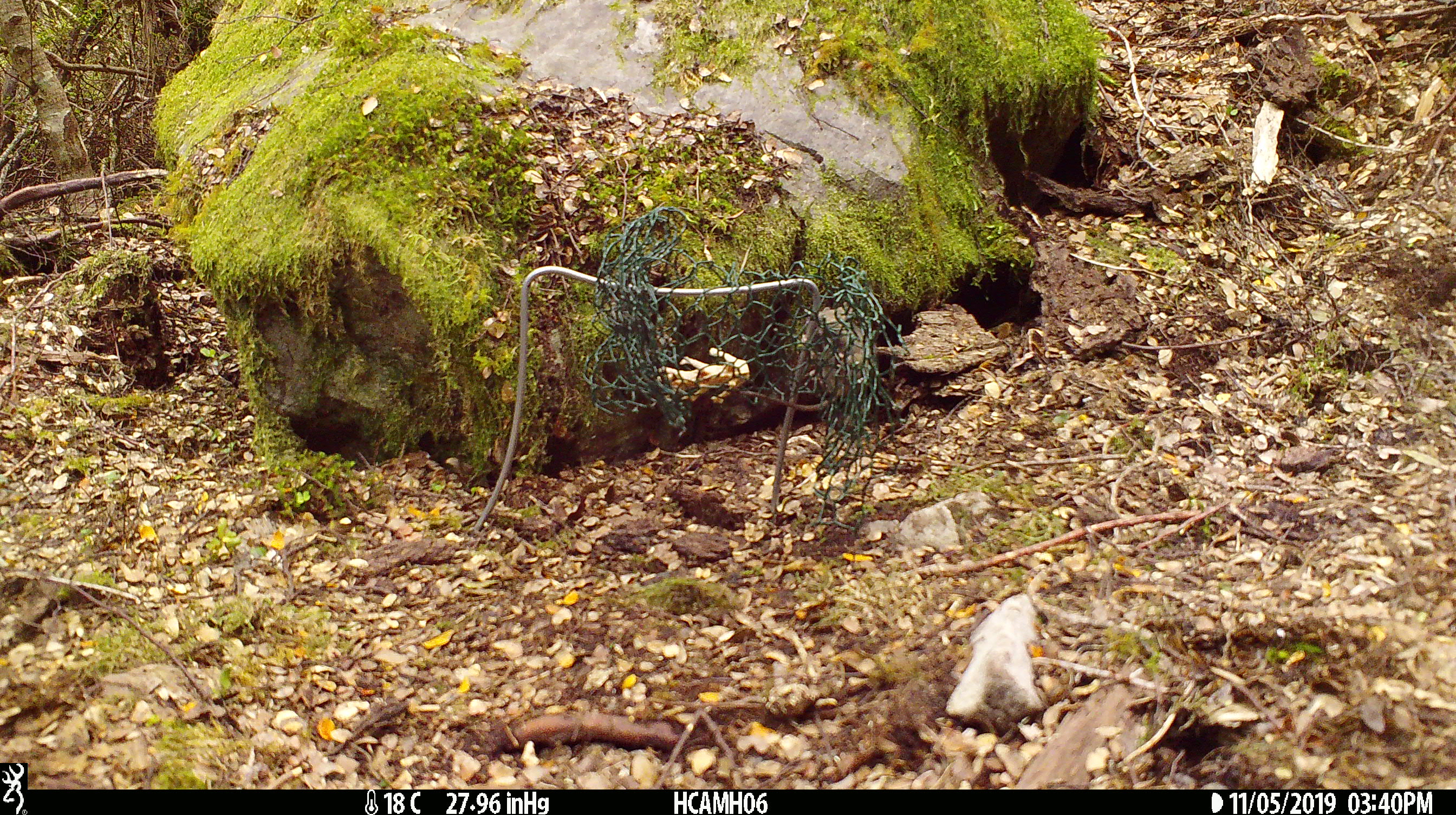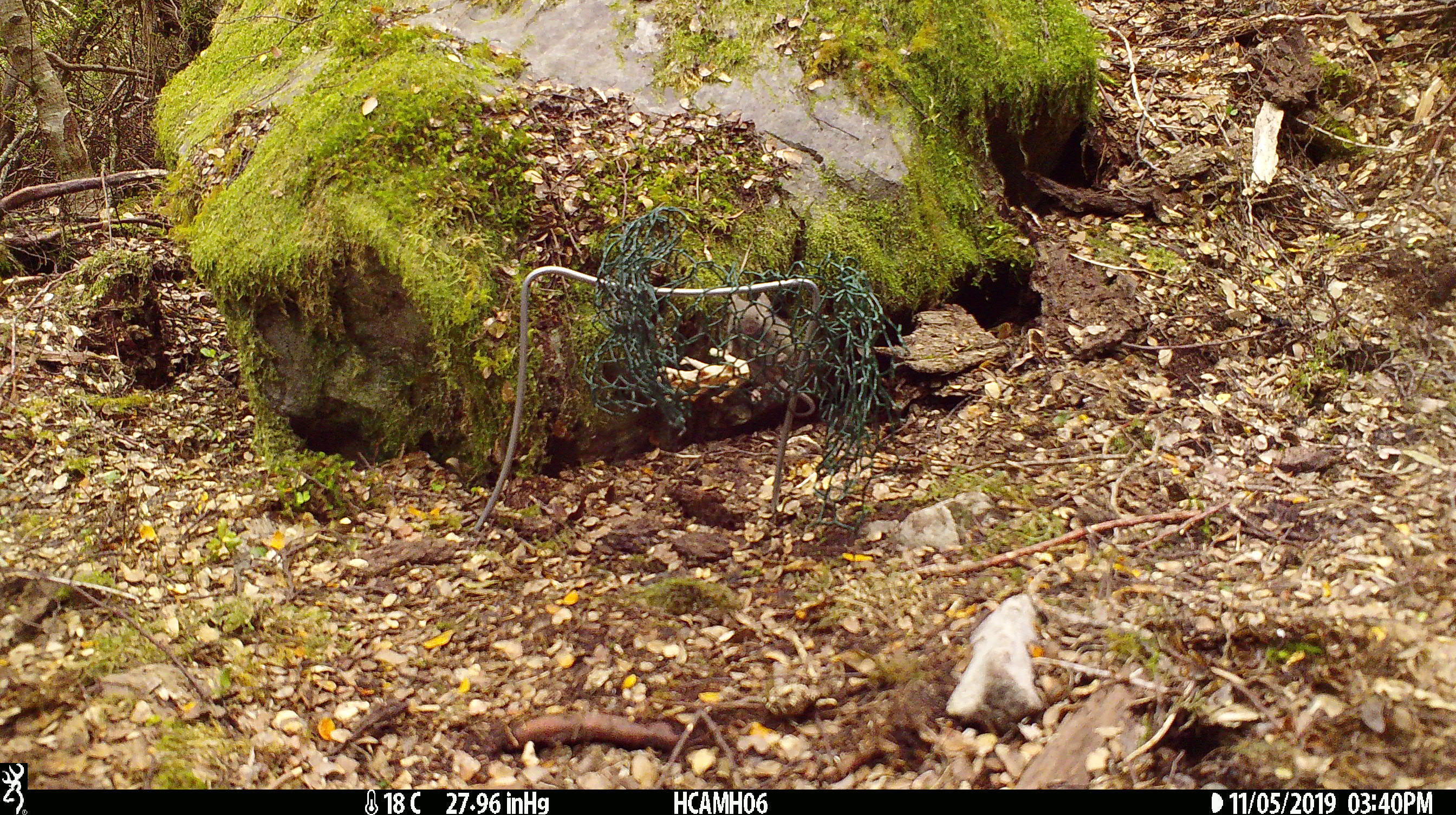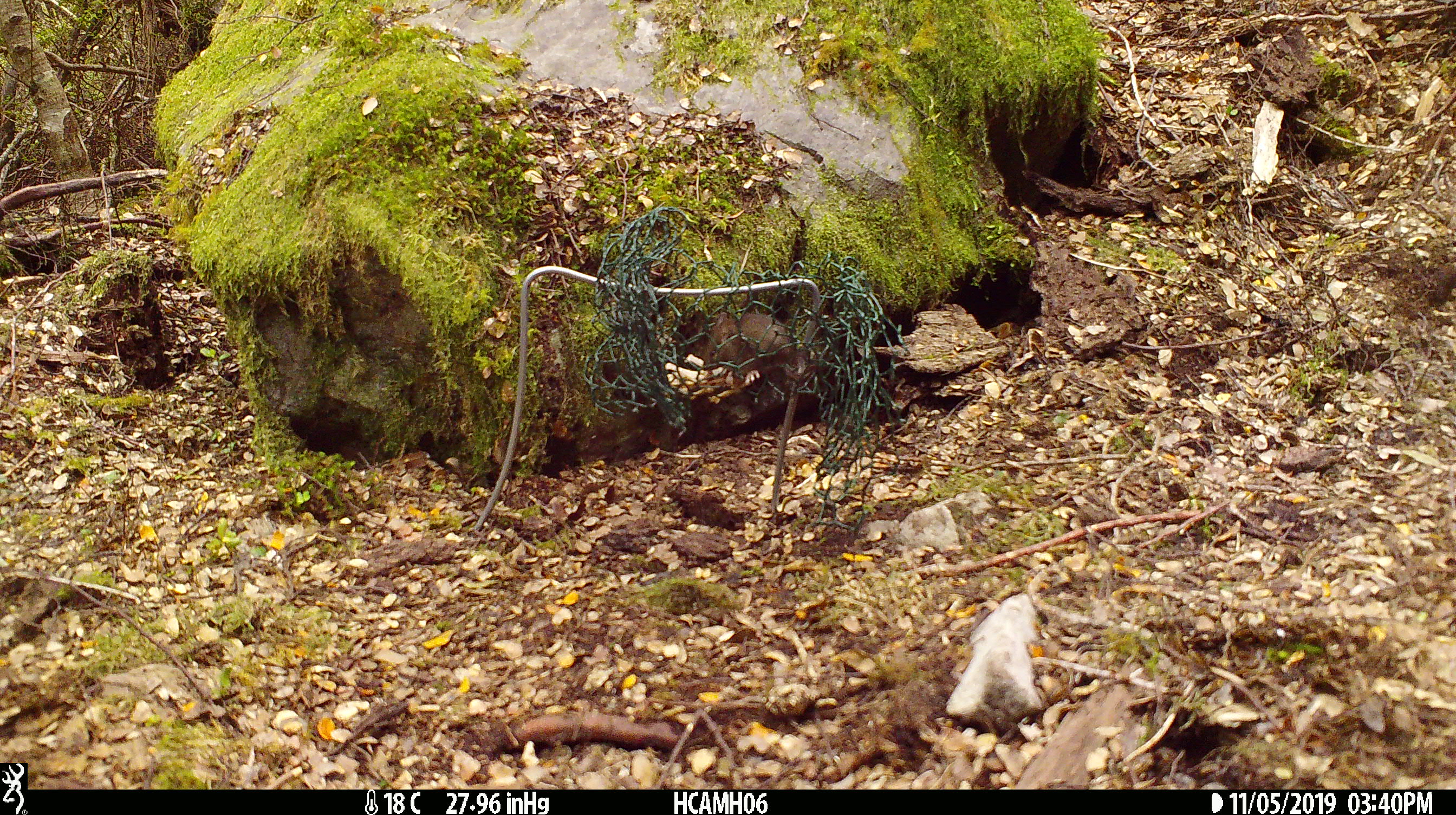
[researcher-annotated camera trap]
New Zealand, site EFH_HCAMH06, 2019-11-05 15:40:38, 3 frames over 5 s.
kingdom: Animalia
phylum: Chordata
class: Mammalia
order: Rodentia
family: Muridae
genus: Mus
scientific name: Mus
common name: mouse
Mouse (Mus).